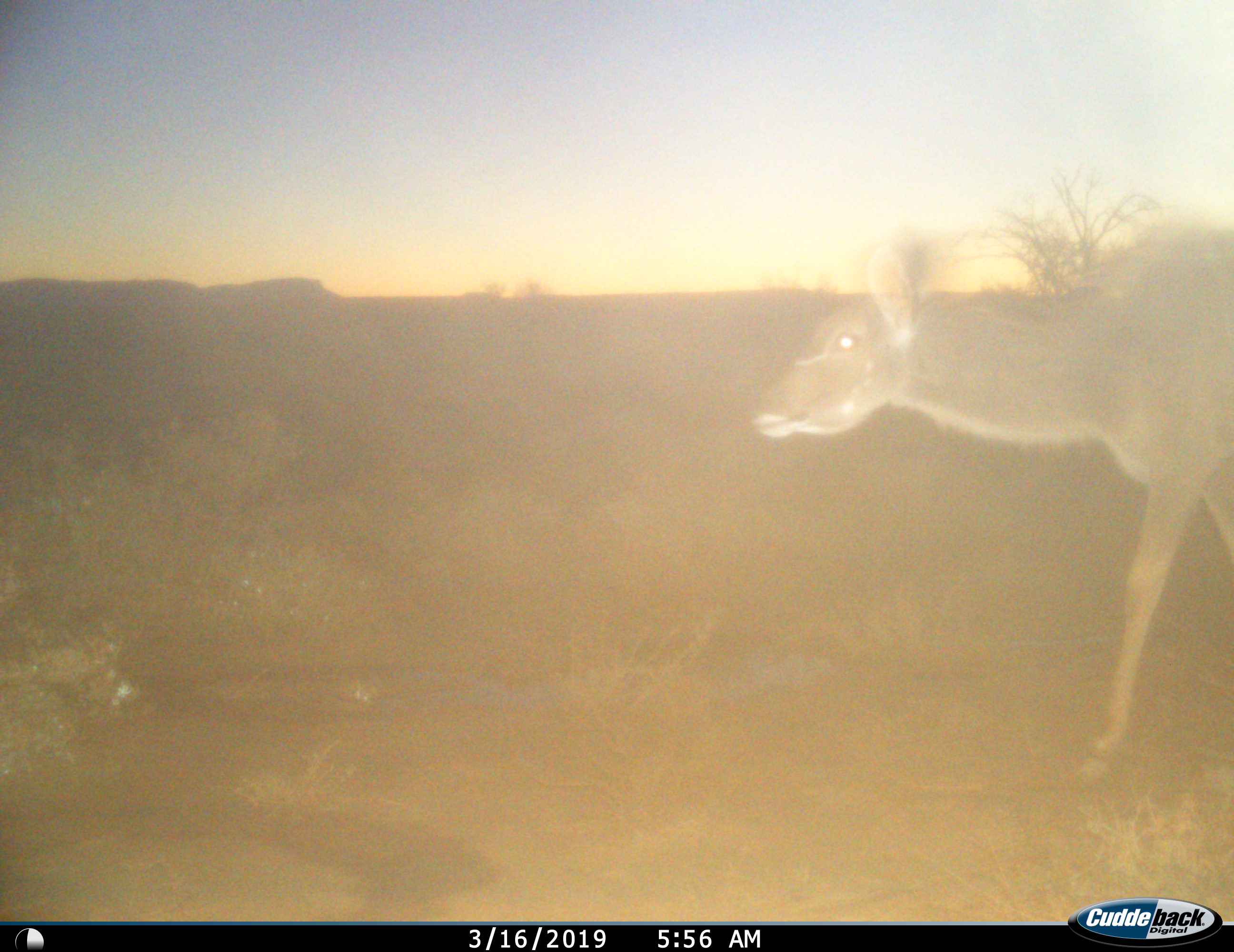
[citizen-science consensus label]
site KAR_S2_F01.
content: unidentified animal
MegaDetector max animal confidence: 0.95